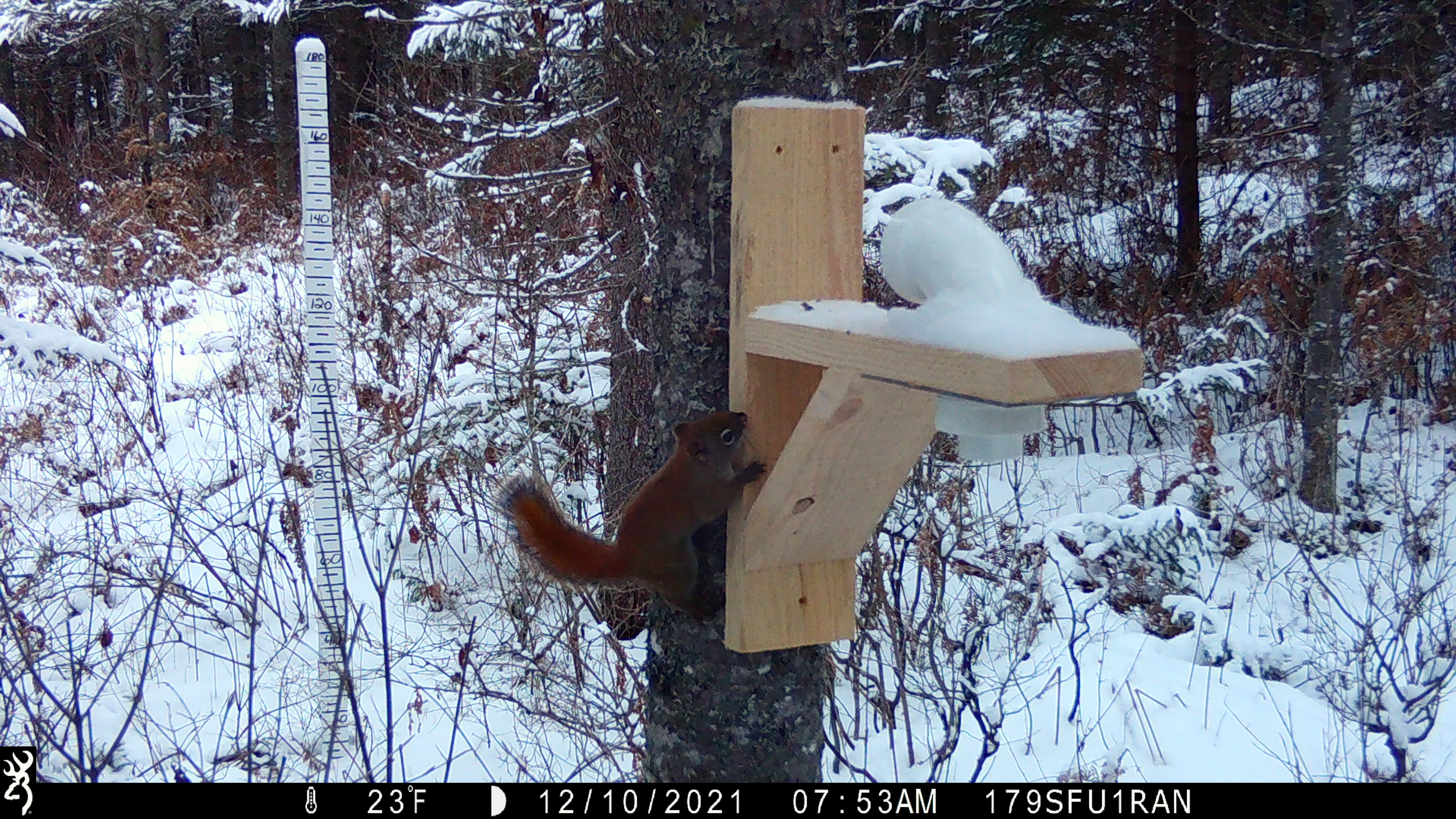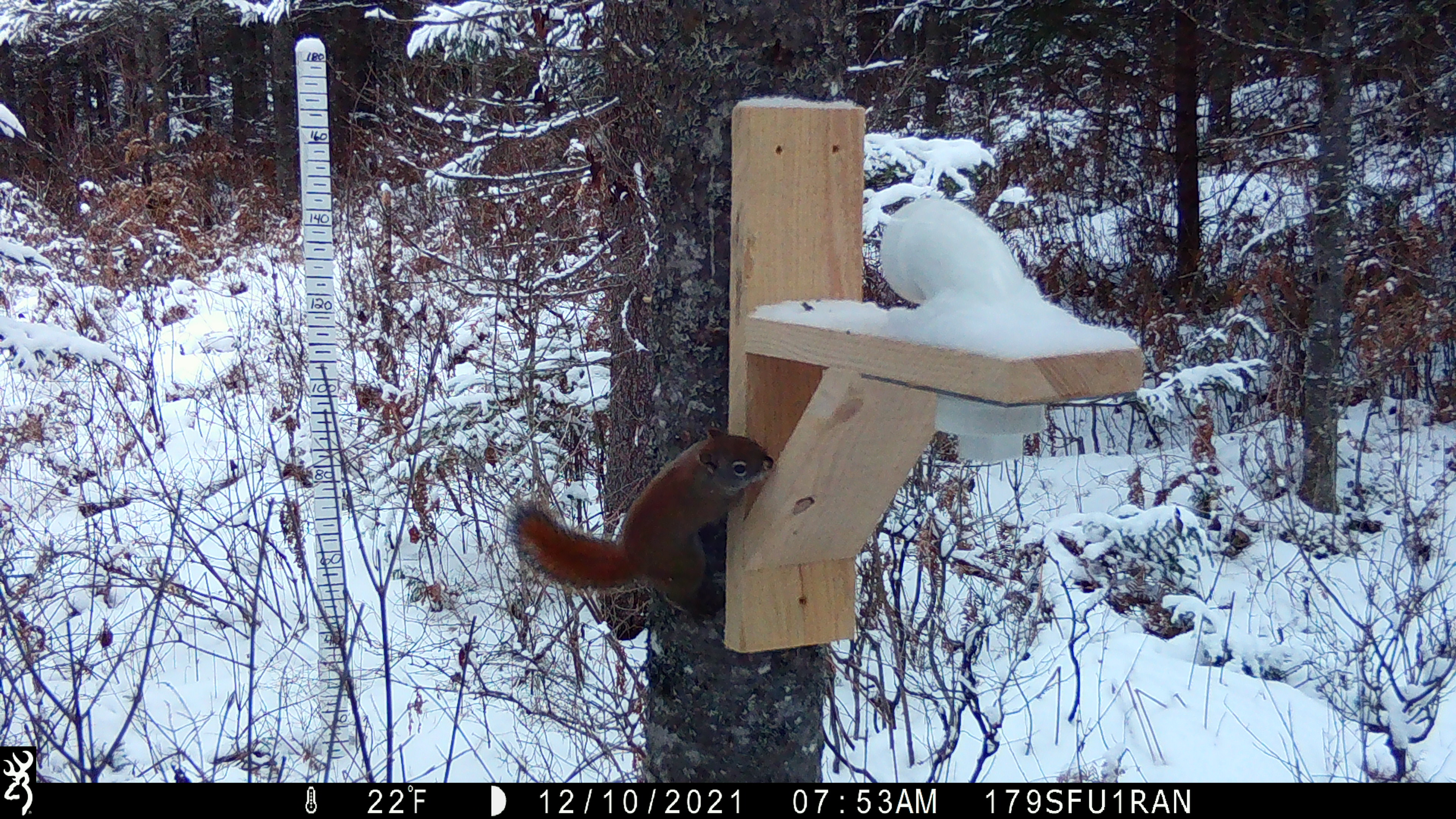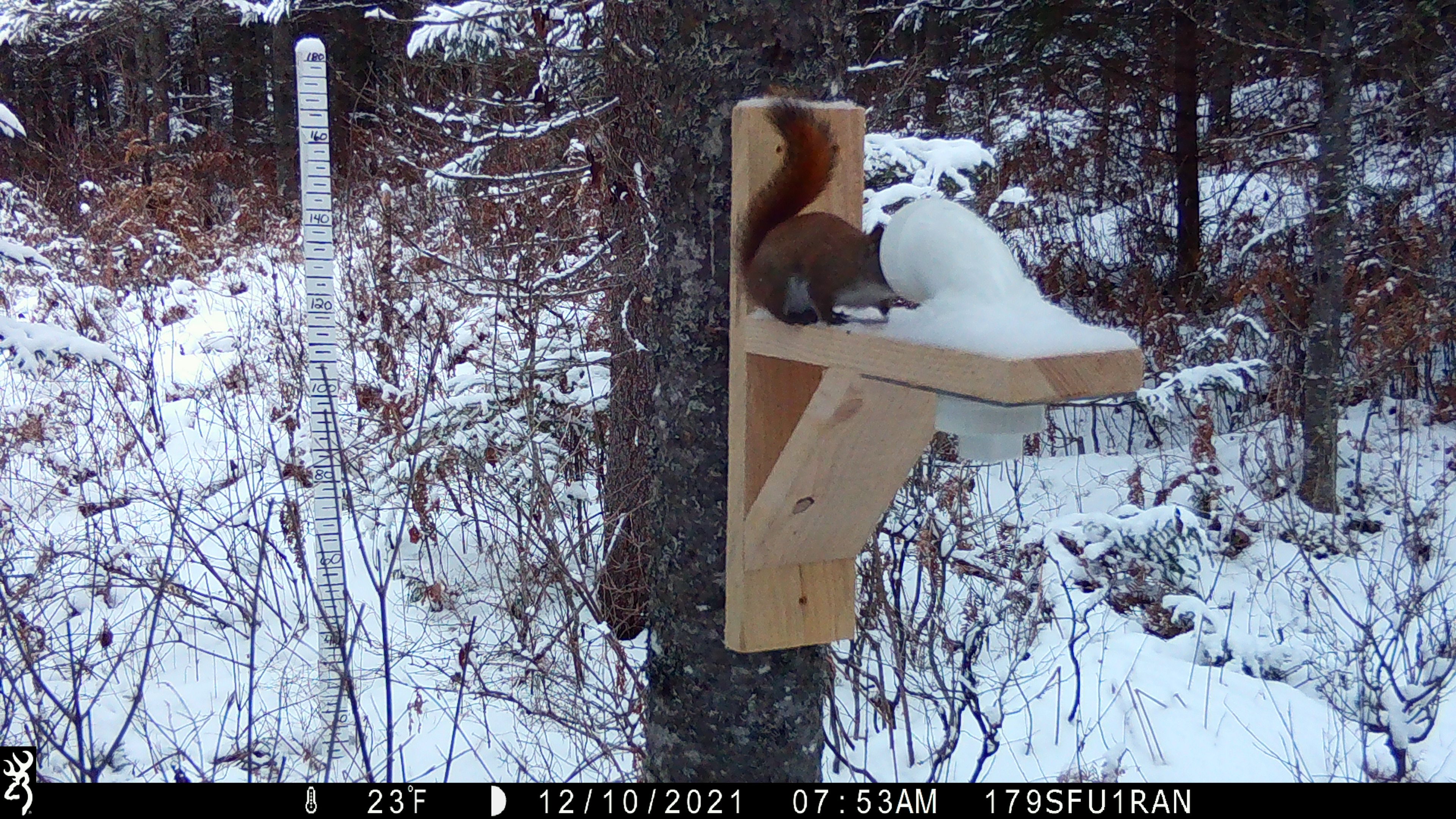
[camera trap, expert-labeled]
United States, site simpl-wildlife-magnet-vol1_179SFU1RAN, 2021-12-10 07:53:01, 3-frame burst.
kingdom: Animalia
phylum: Chordata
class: Mammalia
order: Rodentia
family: Sciuridae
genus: Tamiasciurus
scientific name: Tamiasciurus hudsonicus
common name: red squirrel